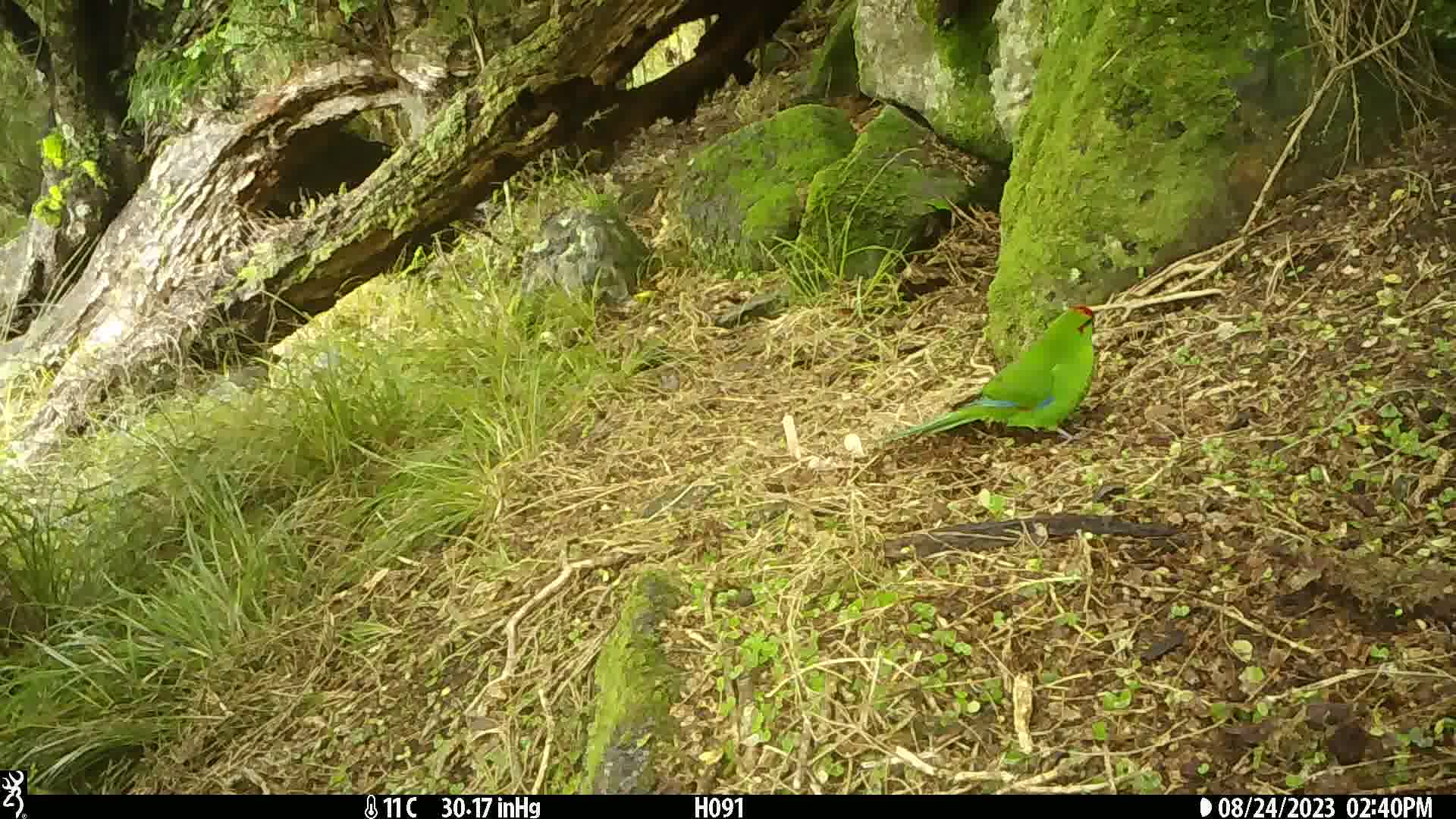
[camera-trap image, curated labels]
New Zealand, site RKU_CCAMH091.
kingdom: Animalia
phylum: Chordata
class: Aves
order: Psittaciformes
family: Psittaculidae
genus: Cyanoramphus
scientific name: Cyanoramphus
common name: parakeet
Parakeet (Cyanoramphus).